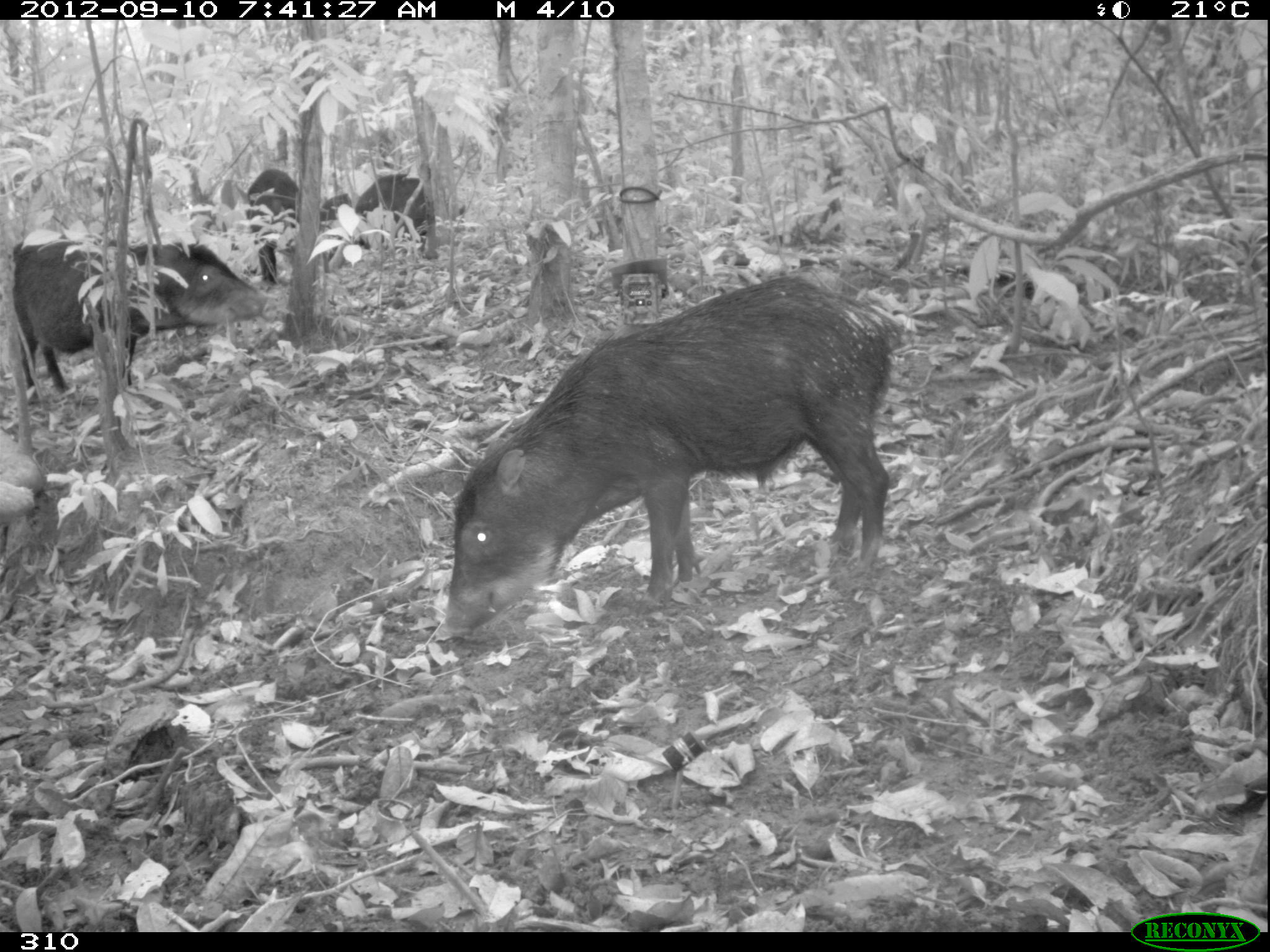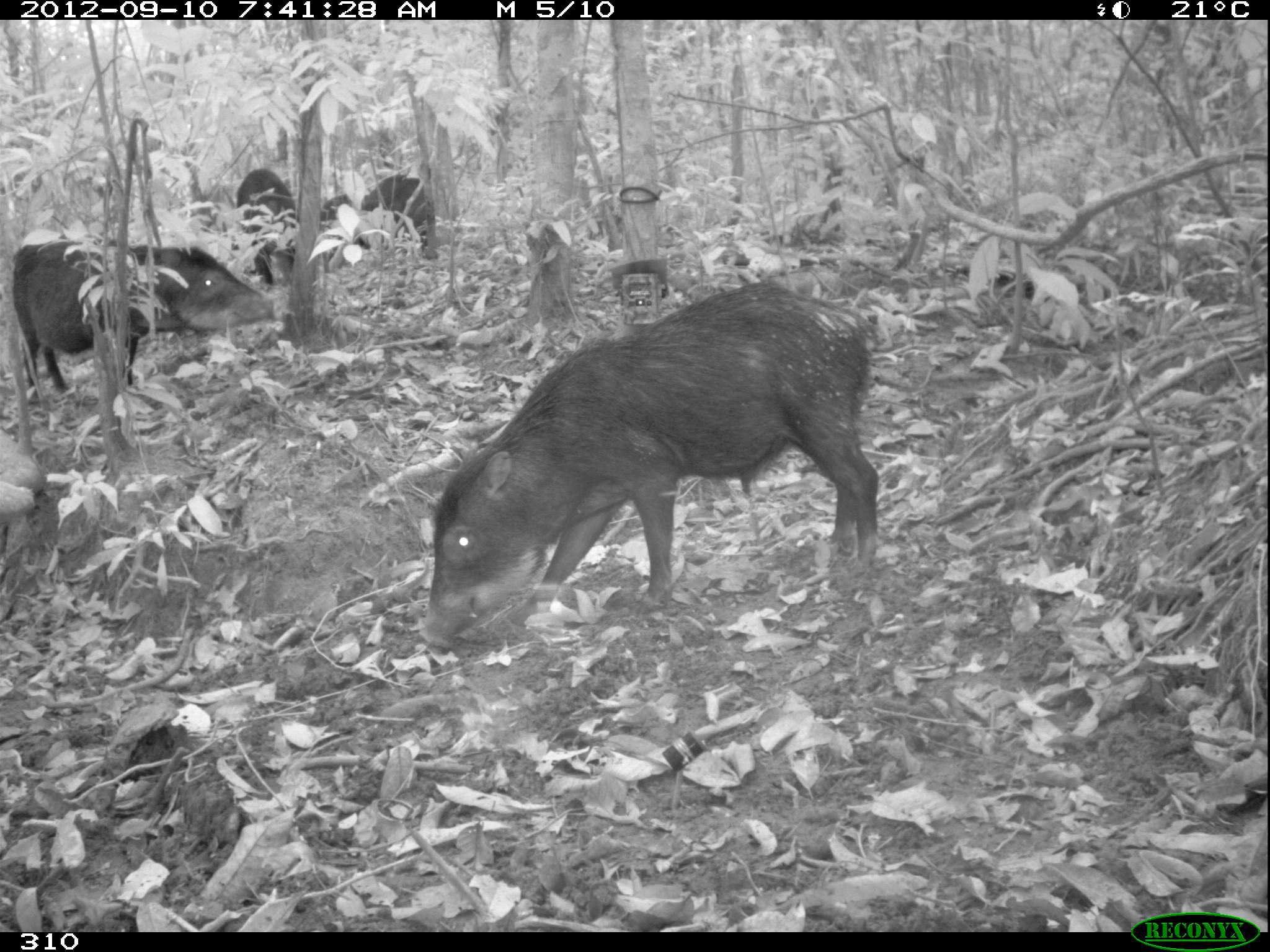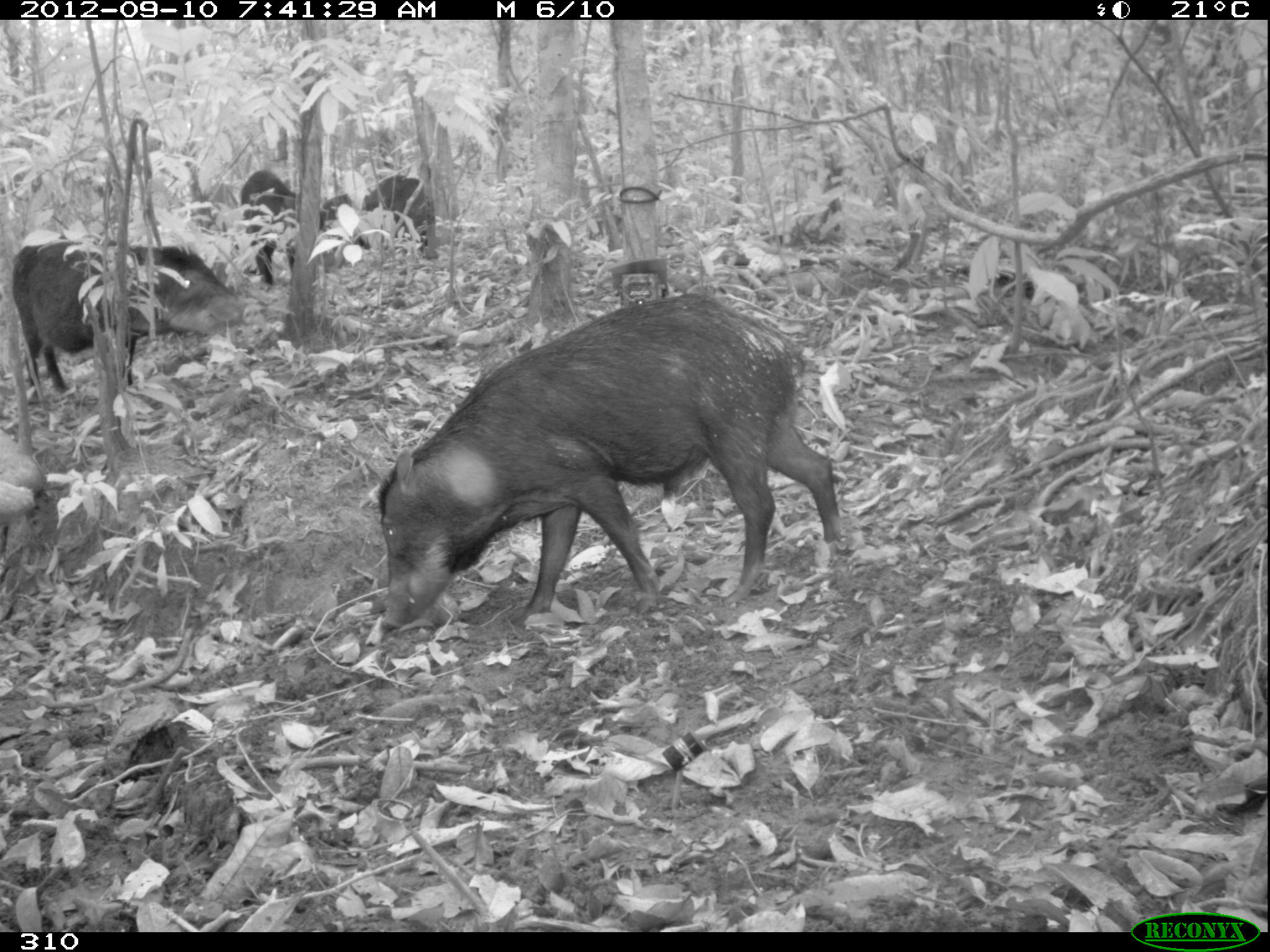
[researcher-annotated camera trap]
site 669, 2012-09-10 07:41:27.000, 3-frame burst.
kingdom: Animalia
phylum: Chordata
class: Mammalia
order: Artiodactyla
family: Tayassuidae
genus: Tayassu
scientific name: Tayassu pecari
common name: white-lipped peccary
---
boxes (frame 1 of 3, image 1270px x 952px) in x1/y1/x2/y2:
tayassu pecari: 443/276/901/635; 11/238/279/398; 355/173/465/250; 246/168/299/283; 319/192/353/268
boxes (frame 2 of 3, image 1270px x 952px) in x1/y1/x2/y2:
tayassu pecari: 416/281/878/646; 14/240/275/399; 232/167/294/284; 360/173/427/248; 320/194/364/269